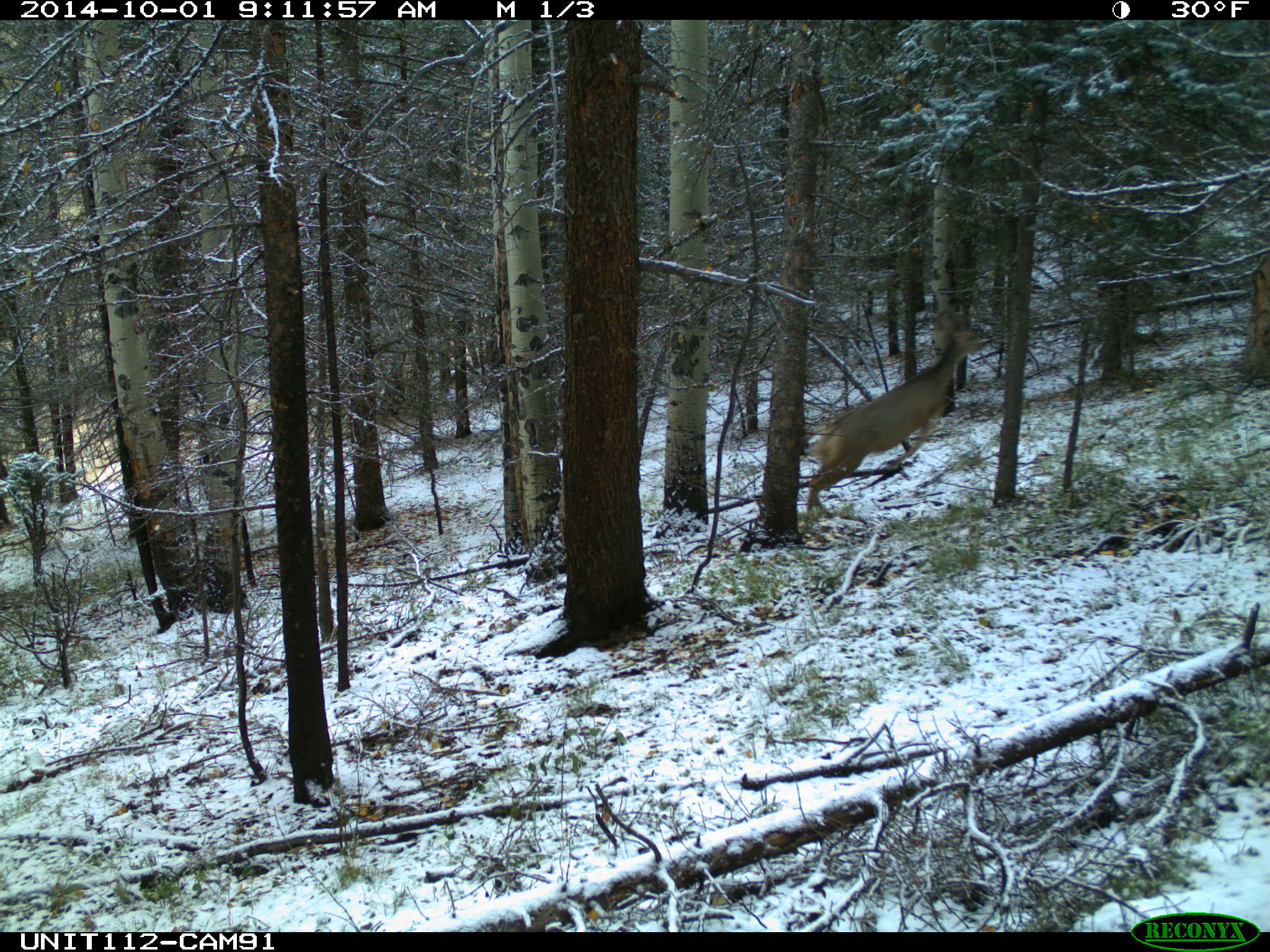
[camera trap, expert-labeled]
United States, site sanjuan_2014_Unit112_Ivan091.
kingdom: Animalia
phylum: Chordata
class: Mammalia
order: Artiodactyla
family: Cervidae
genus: Odocoileus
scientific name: Odocoileus hemionus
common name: mule deer